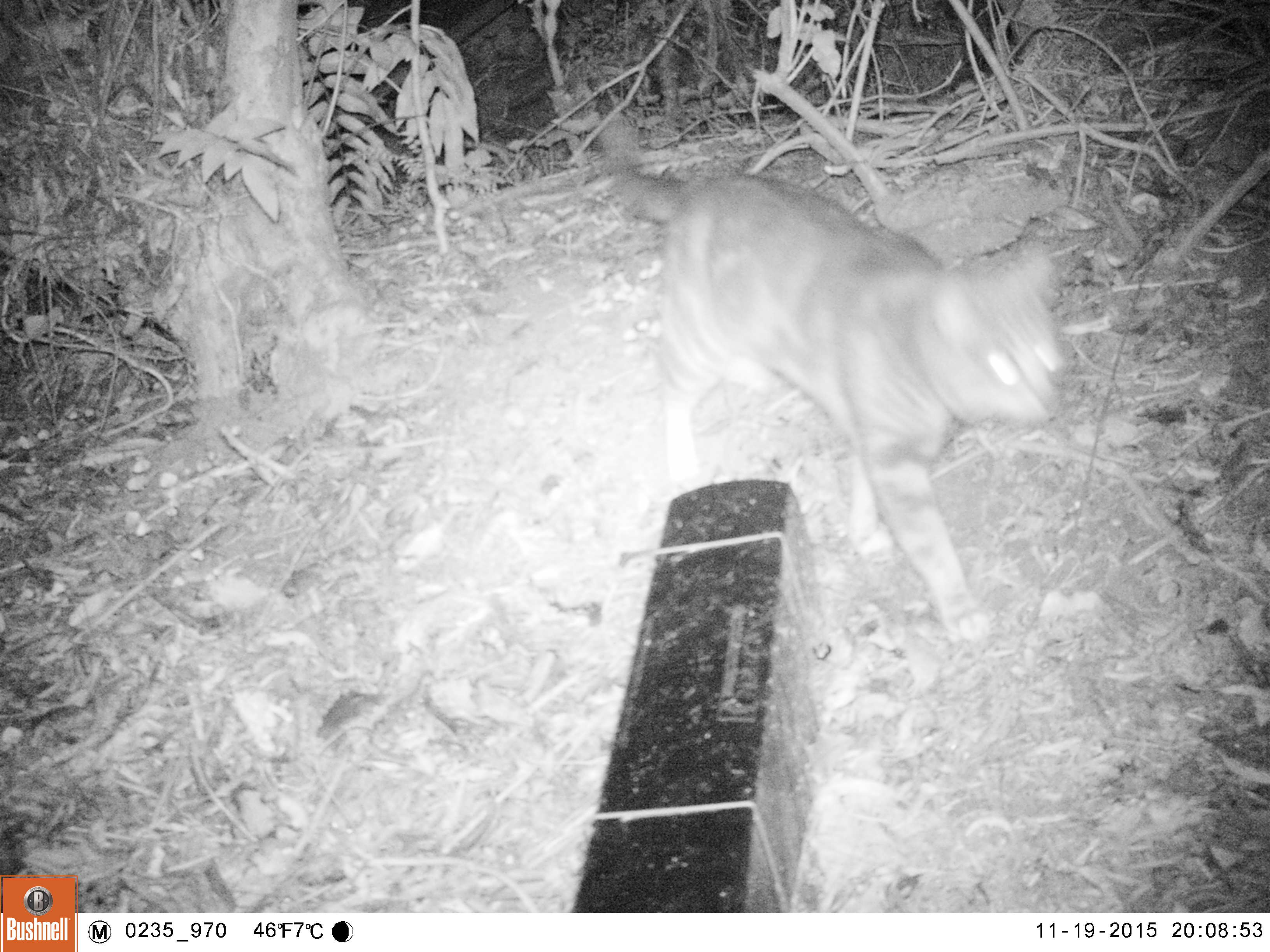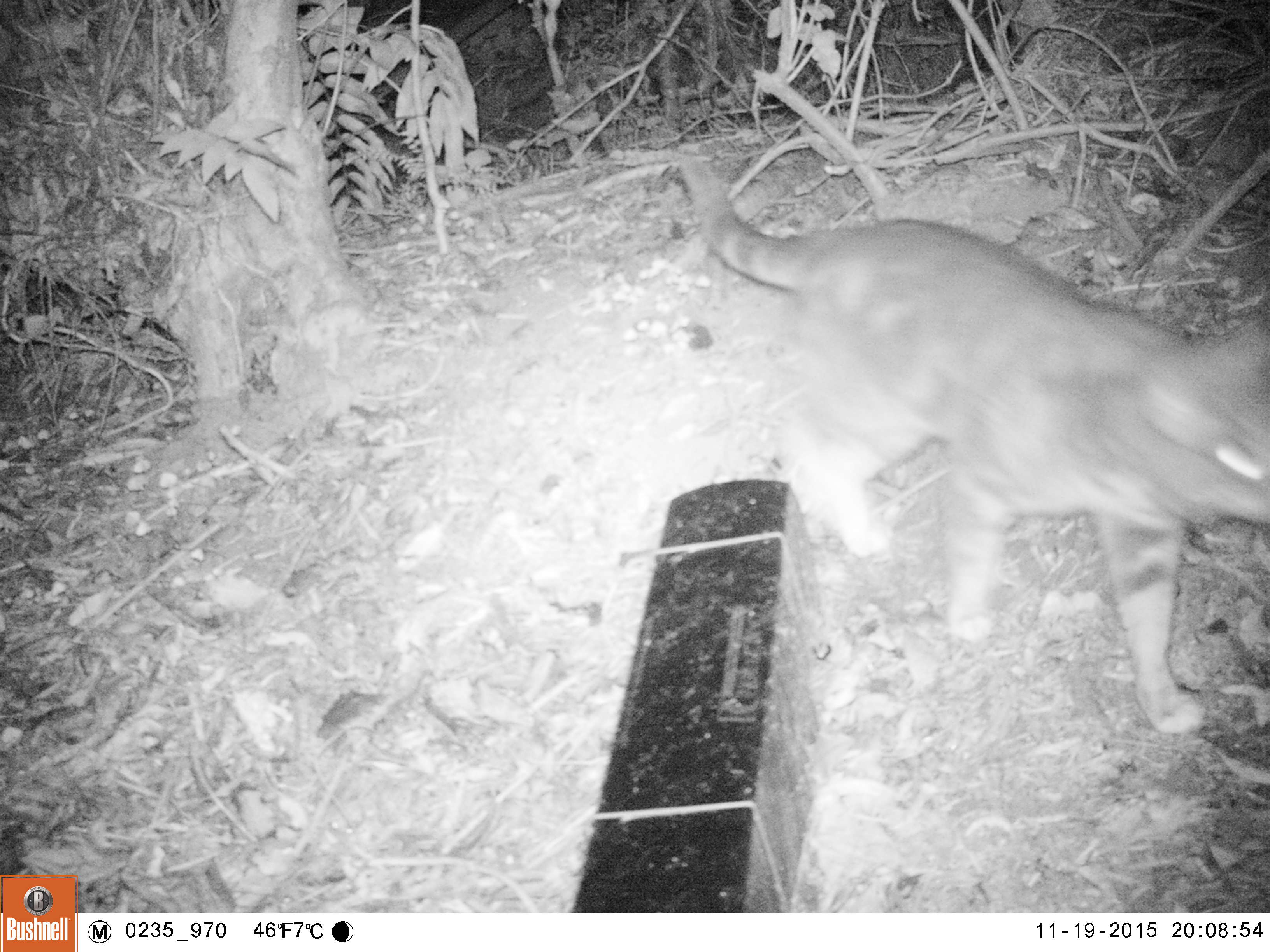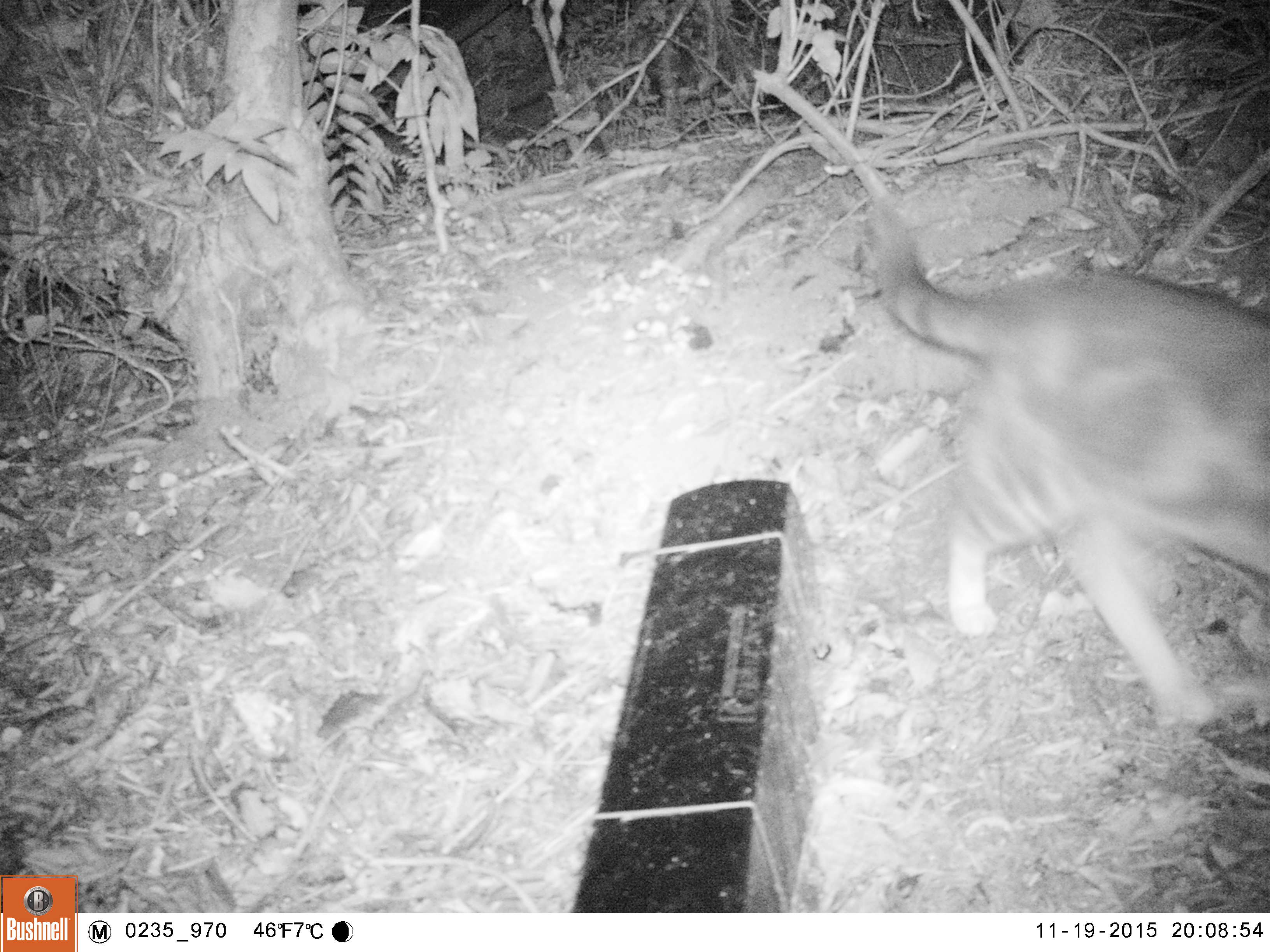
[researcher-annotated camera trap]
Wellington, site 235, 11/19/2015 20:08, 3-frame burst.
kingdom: Animalia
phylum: Chordata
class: Mammalia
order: Carnivora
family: Felidae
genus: Felis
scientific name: Felis catus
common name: cat